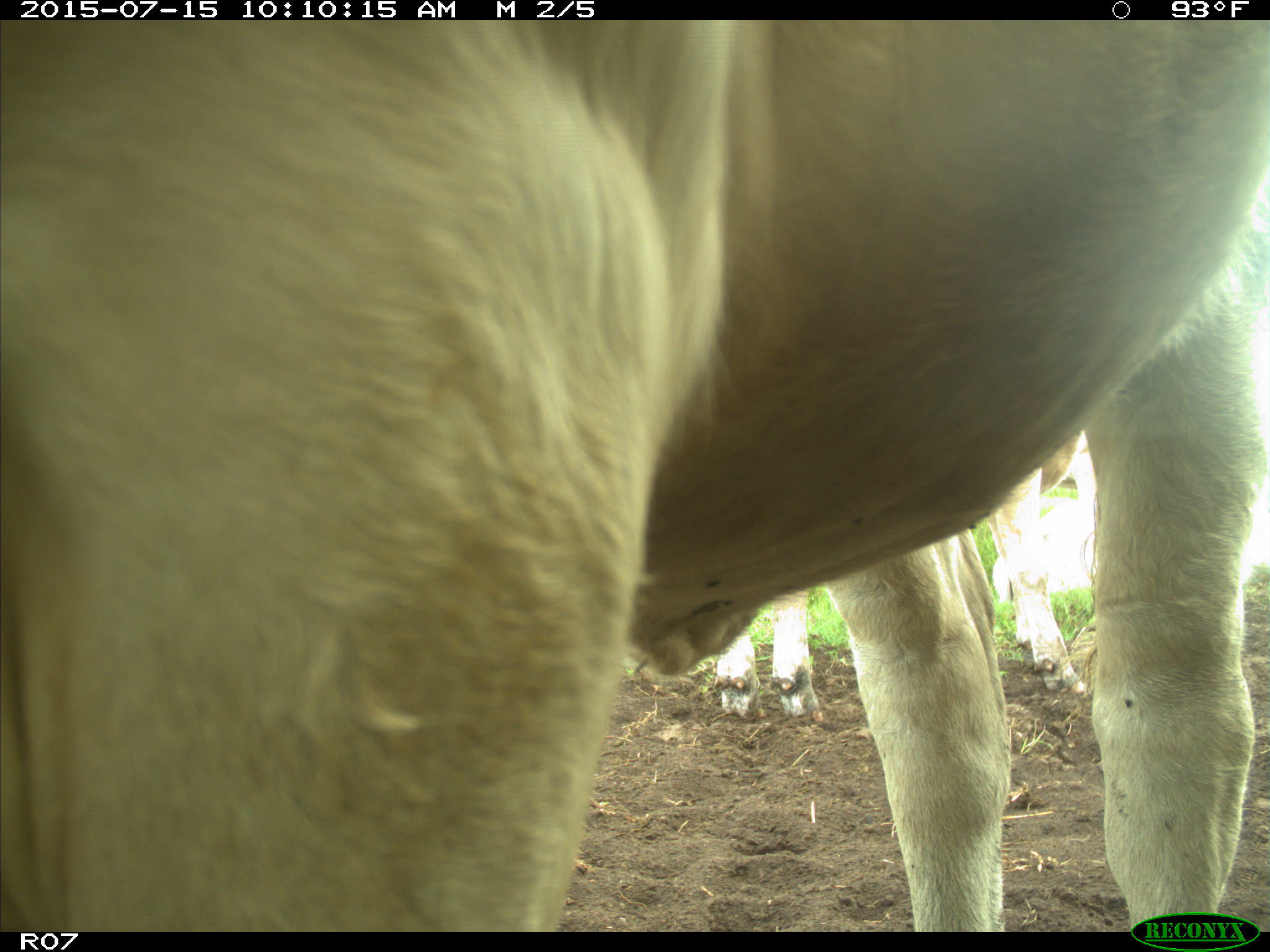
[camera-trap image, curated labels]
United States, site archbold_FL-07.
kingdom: Animalia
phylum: Chordata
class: Mammalia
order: Artiodactyla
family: Bovidae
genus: Bos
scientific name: Bos taurus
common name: domestic cow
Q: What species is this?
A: Bos taurus (domestic cow).